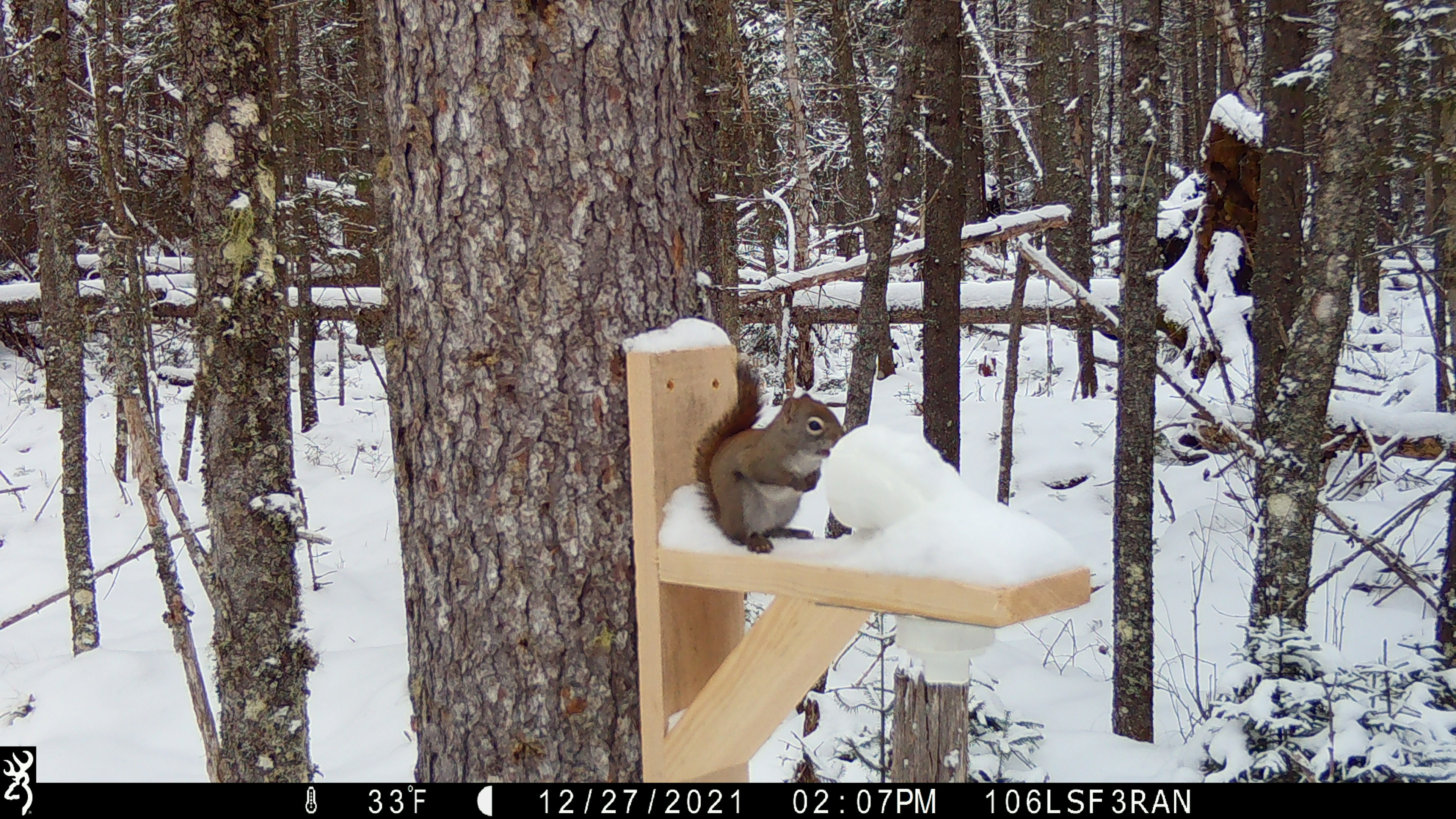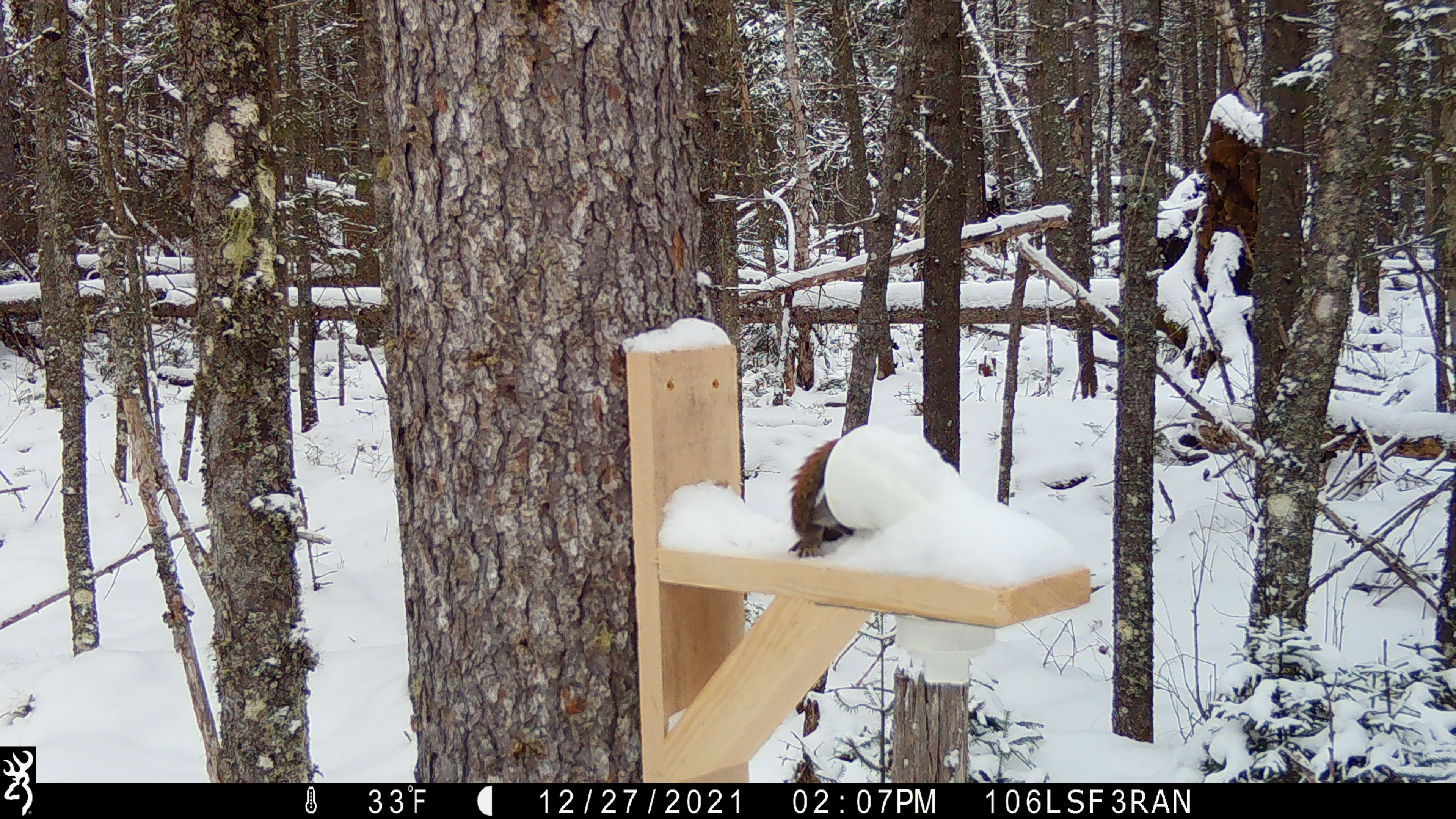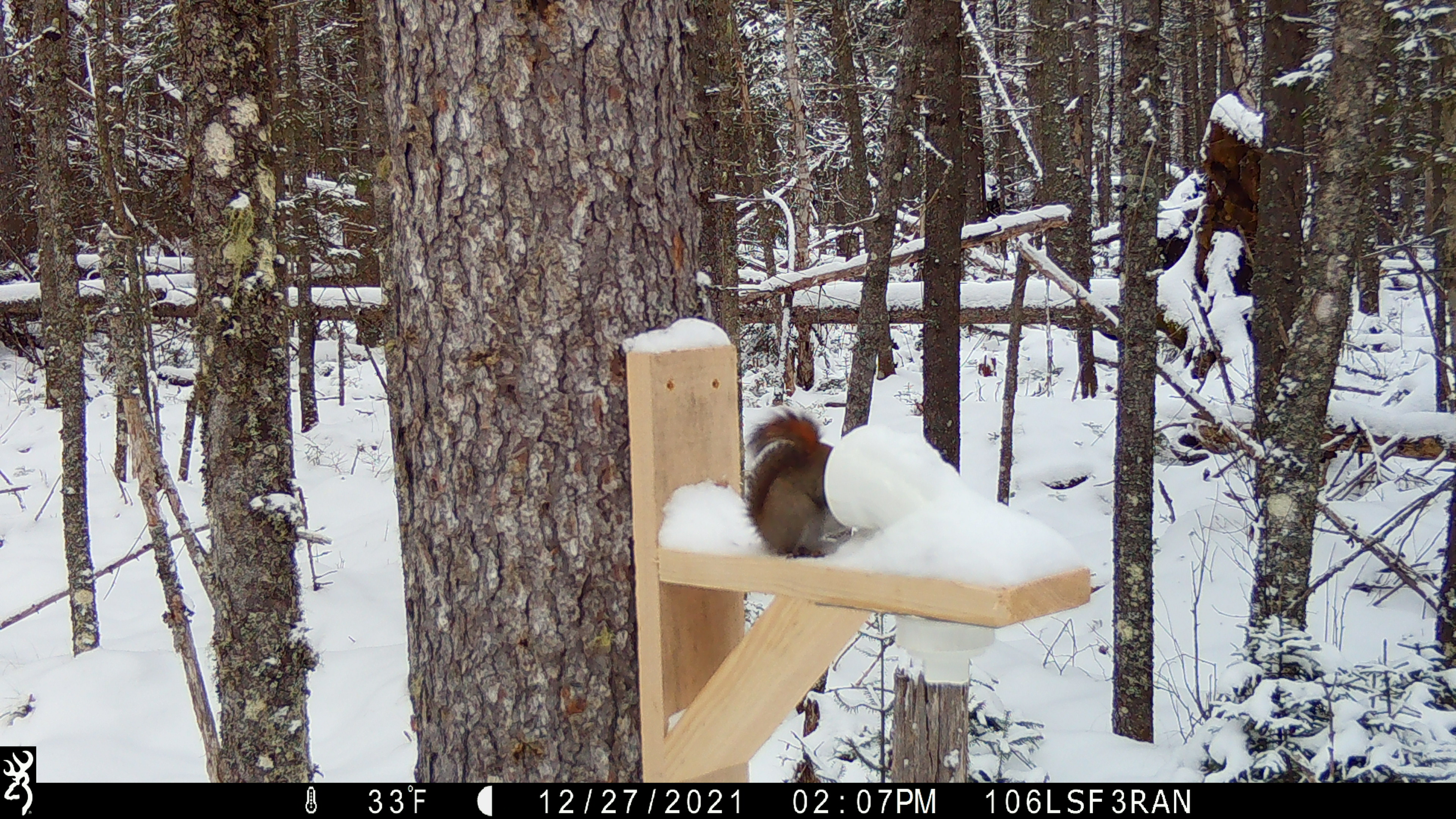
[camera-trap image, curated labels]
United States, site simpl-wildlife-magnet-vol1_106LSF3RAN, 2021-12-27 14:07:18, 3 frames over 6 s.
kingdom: Animalia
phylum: Chordata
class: Mammalia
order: Rodentia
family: Sciuridae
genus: Tamiasciurus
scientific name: Tamiasciurus hudsonicus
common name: red squirrel